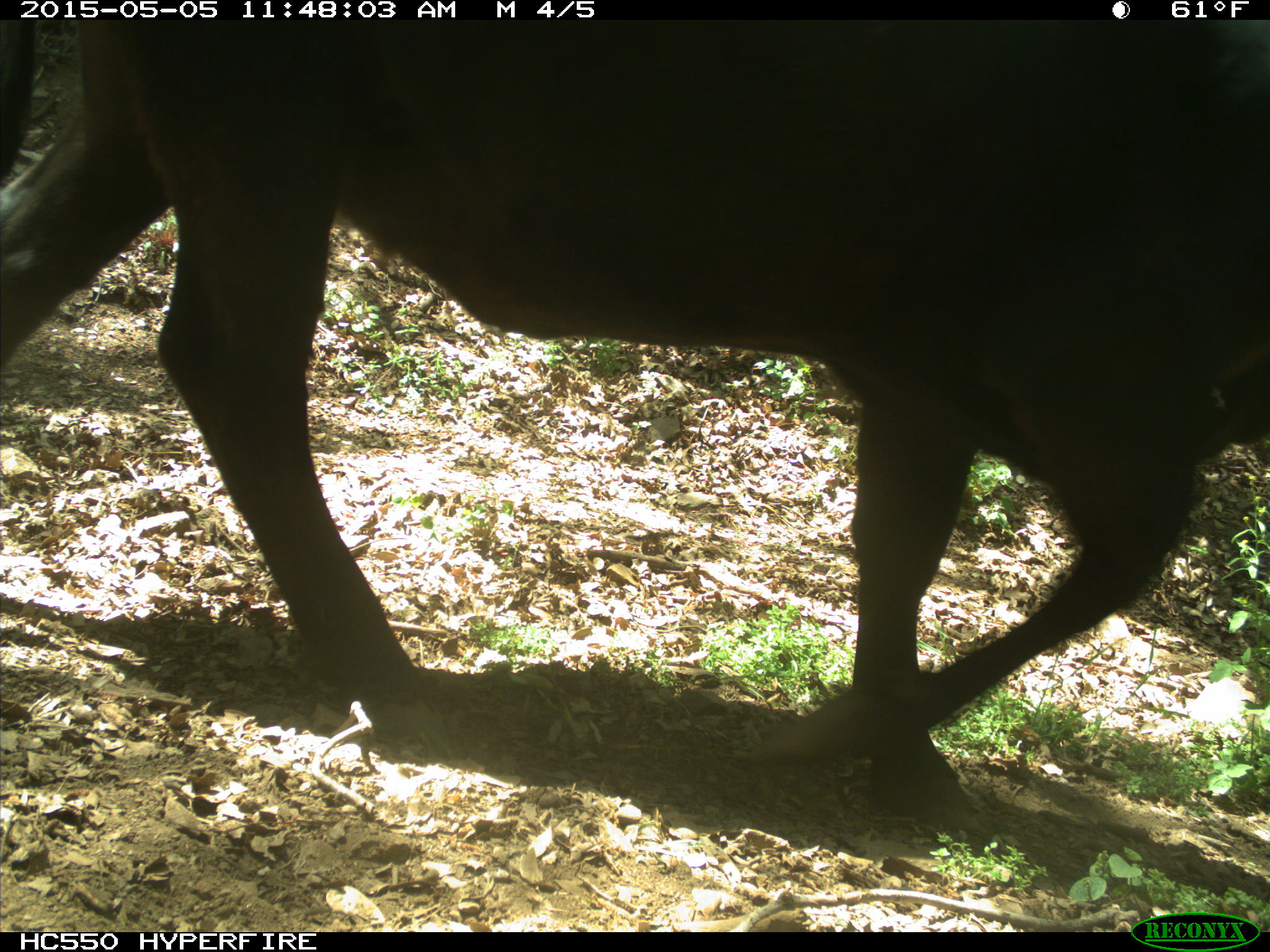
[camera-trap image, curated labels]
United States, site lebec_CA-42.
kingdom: Animalia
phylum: Chordata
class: Mammalia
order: Artiodactyla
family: Bovidae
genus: Bos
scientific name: Bos taurus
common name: domestic cow